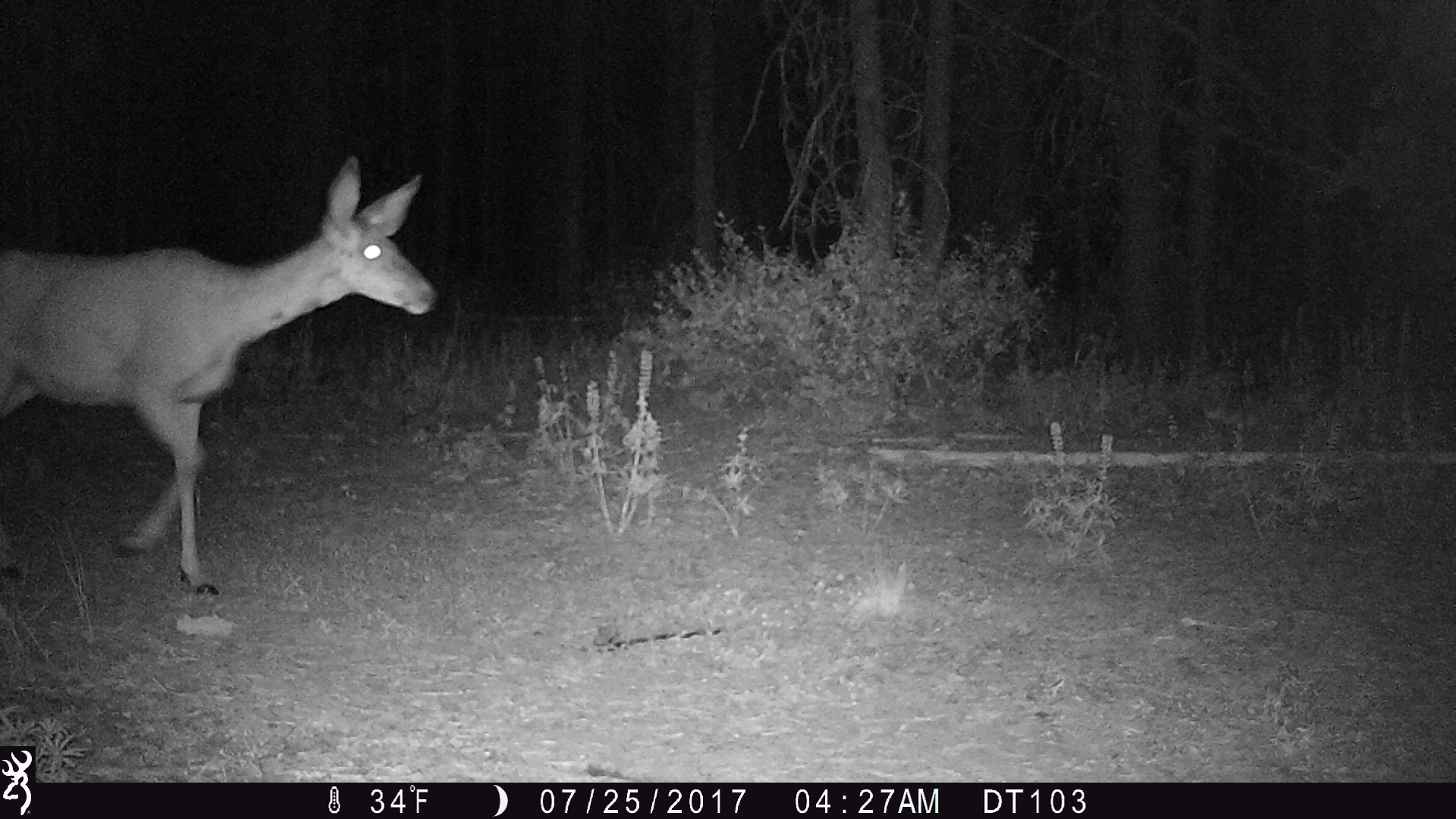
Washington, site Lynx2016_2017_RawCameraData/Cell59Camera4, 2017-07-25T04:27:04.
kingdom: Animalia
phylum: Chordata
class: Mammalia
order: Artiodactyla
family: Cervidae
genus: Odocoileus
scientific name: Odocoileus hemionus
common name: mule deer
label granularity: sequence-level